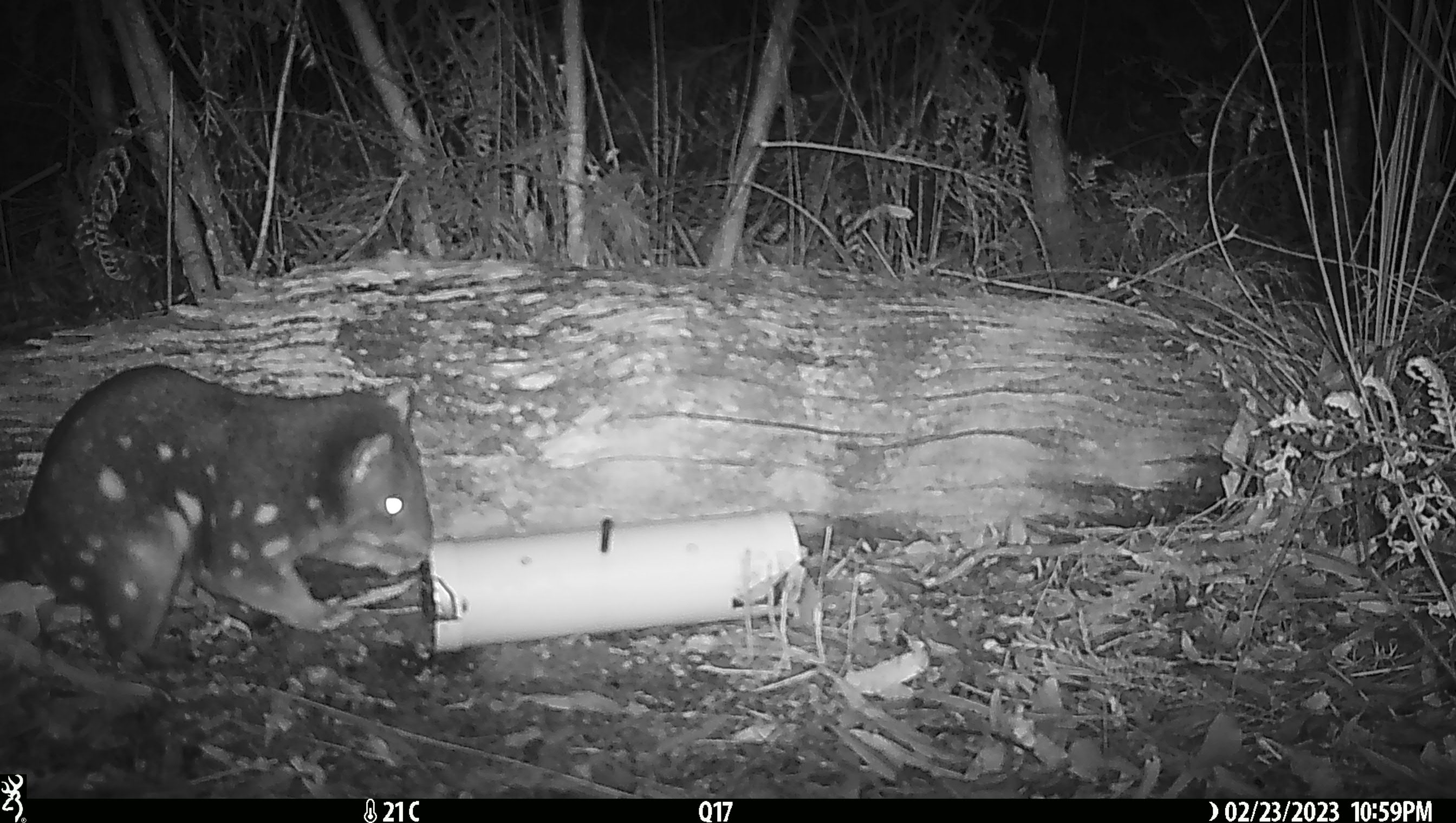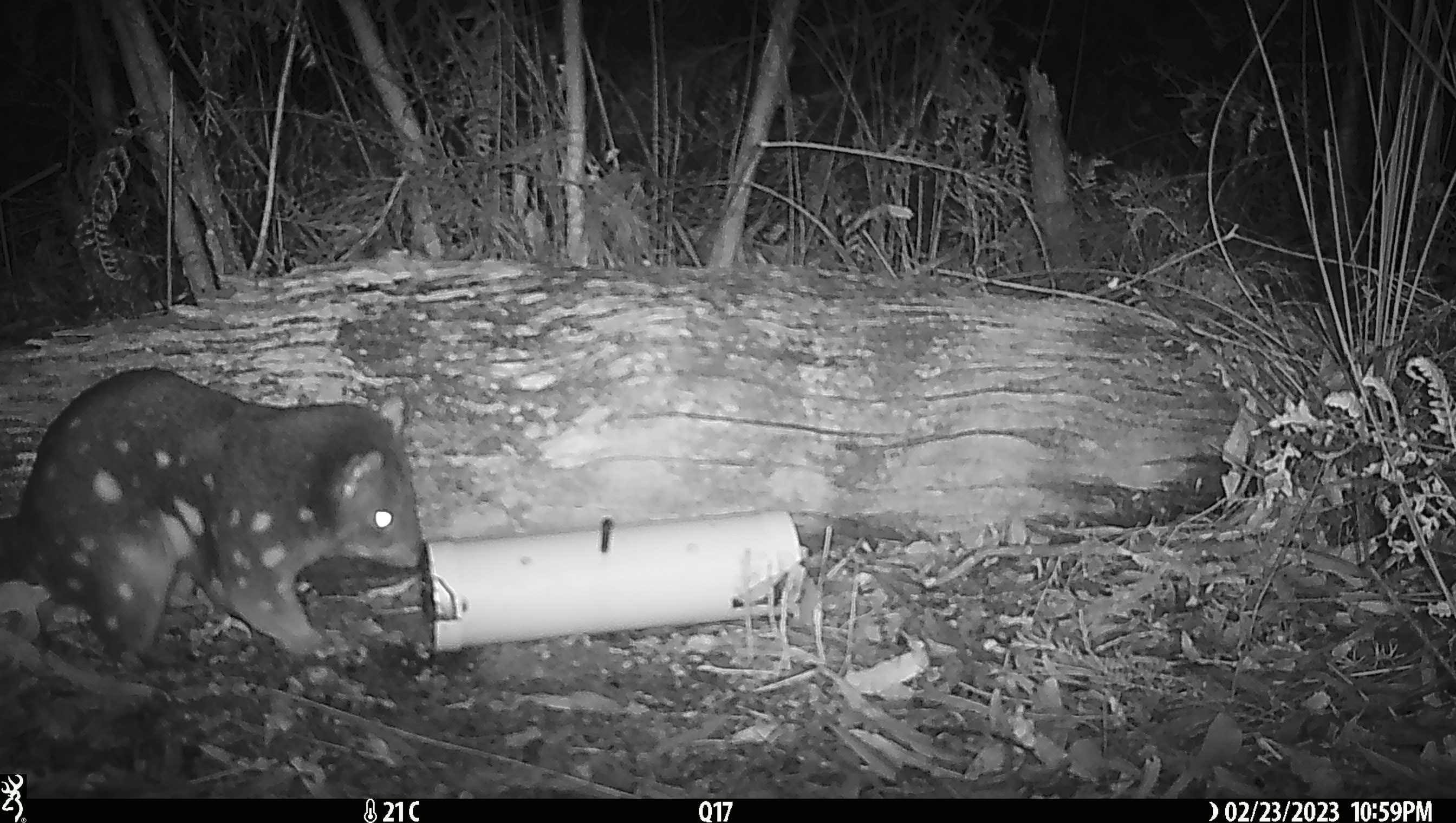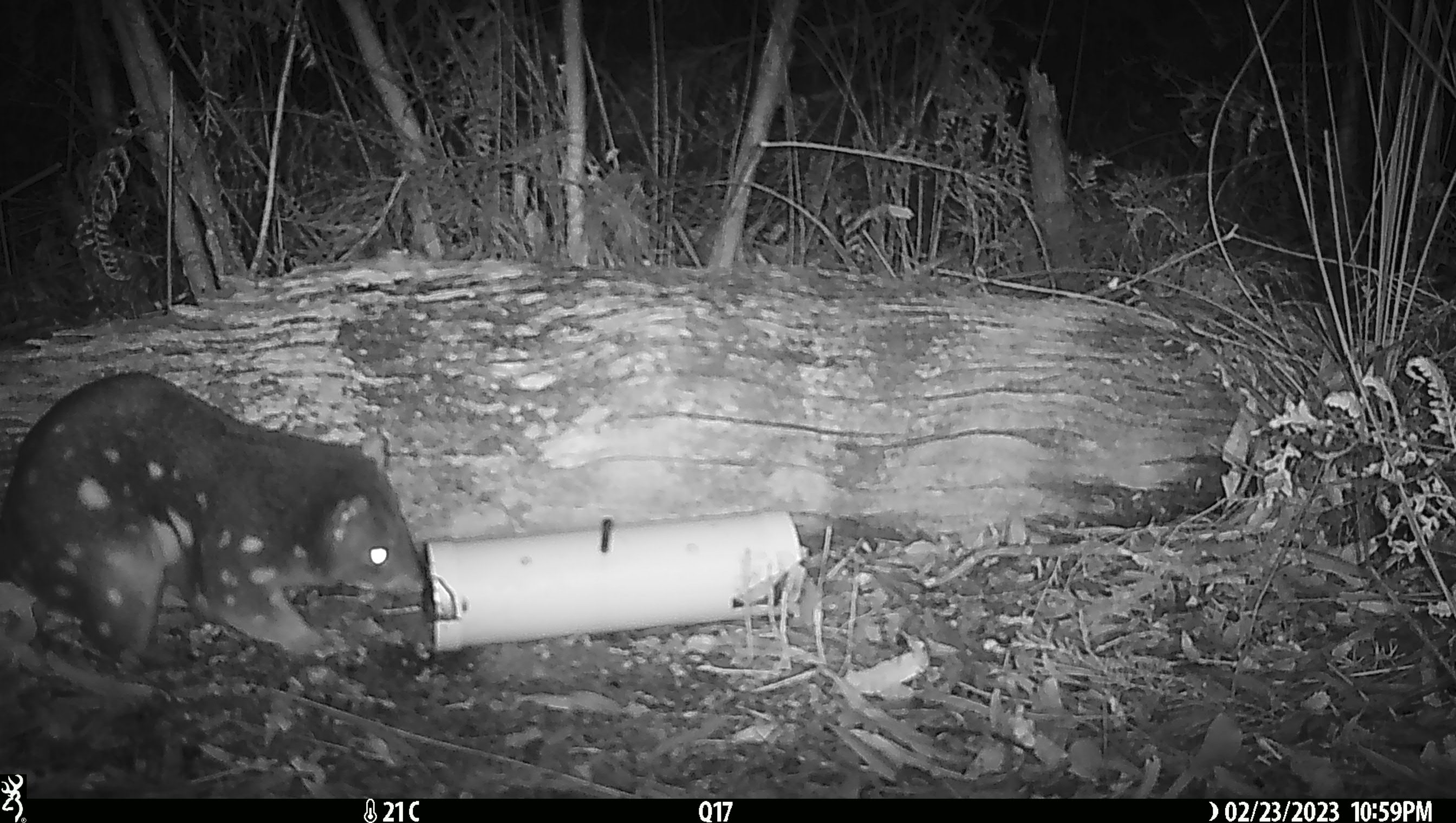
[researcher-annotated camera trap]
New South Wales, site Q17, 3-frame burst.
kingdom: Animalia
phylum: Chordata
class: Mammalia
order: Dasyuromorphia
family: Dasyuridae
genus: Dasyurus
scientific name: Dasyurus maculatus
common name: spotted-tailed quoll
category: quoll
Quoll (spotted-tailed quoll) (Dasyurus maculatus).